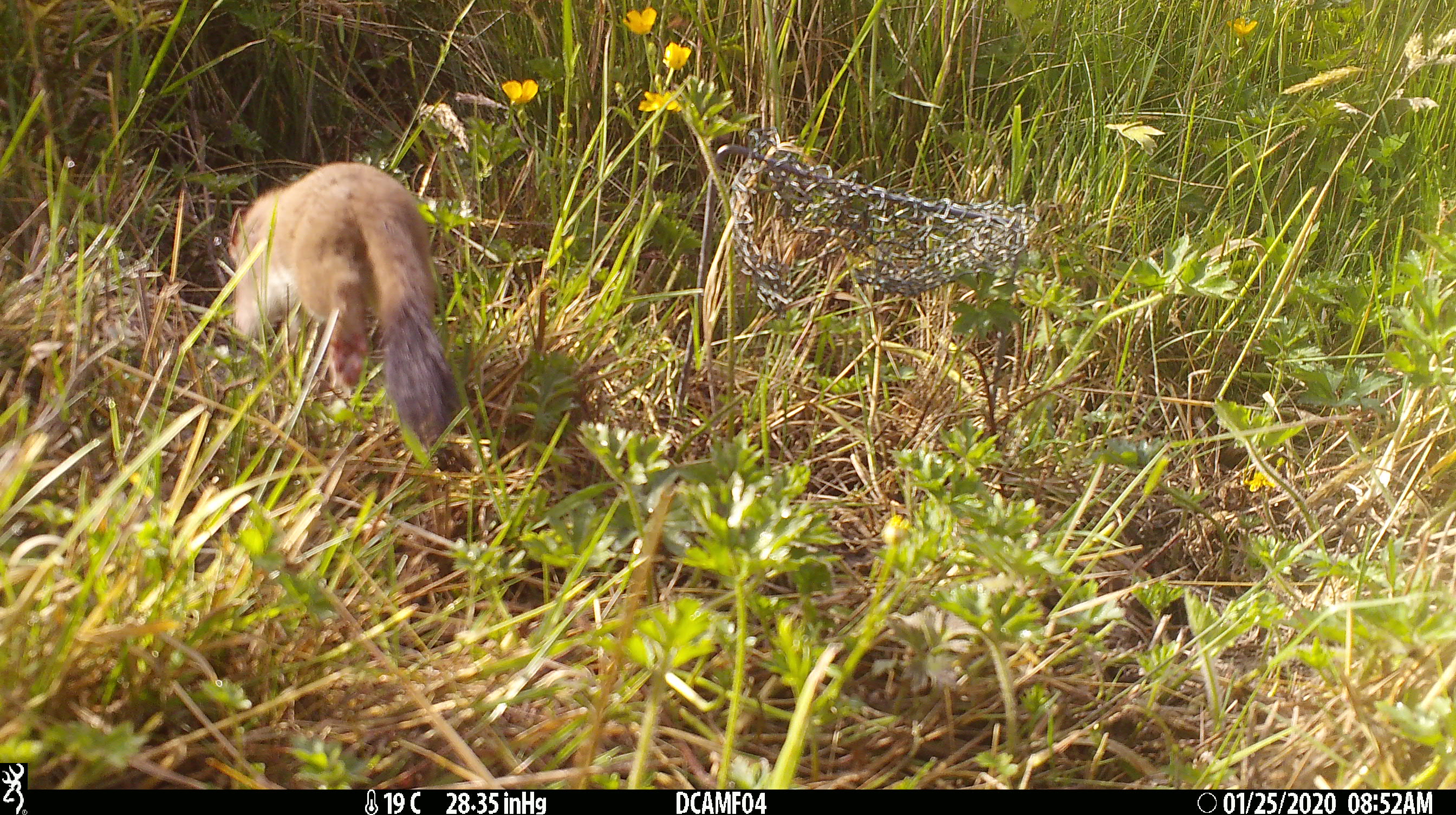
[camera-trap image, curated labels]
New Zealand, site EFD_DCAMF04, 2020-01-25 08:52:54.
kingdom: Animalia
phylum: Chordata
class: Mammalia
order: Carnivora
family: Mustelidae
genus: Mustela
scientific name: Mustela erminea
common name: stoat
Stoat (Mustela erminea).